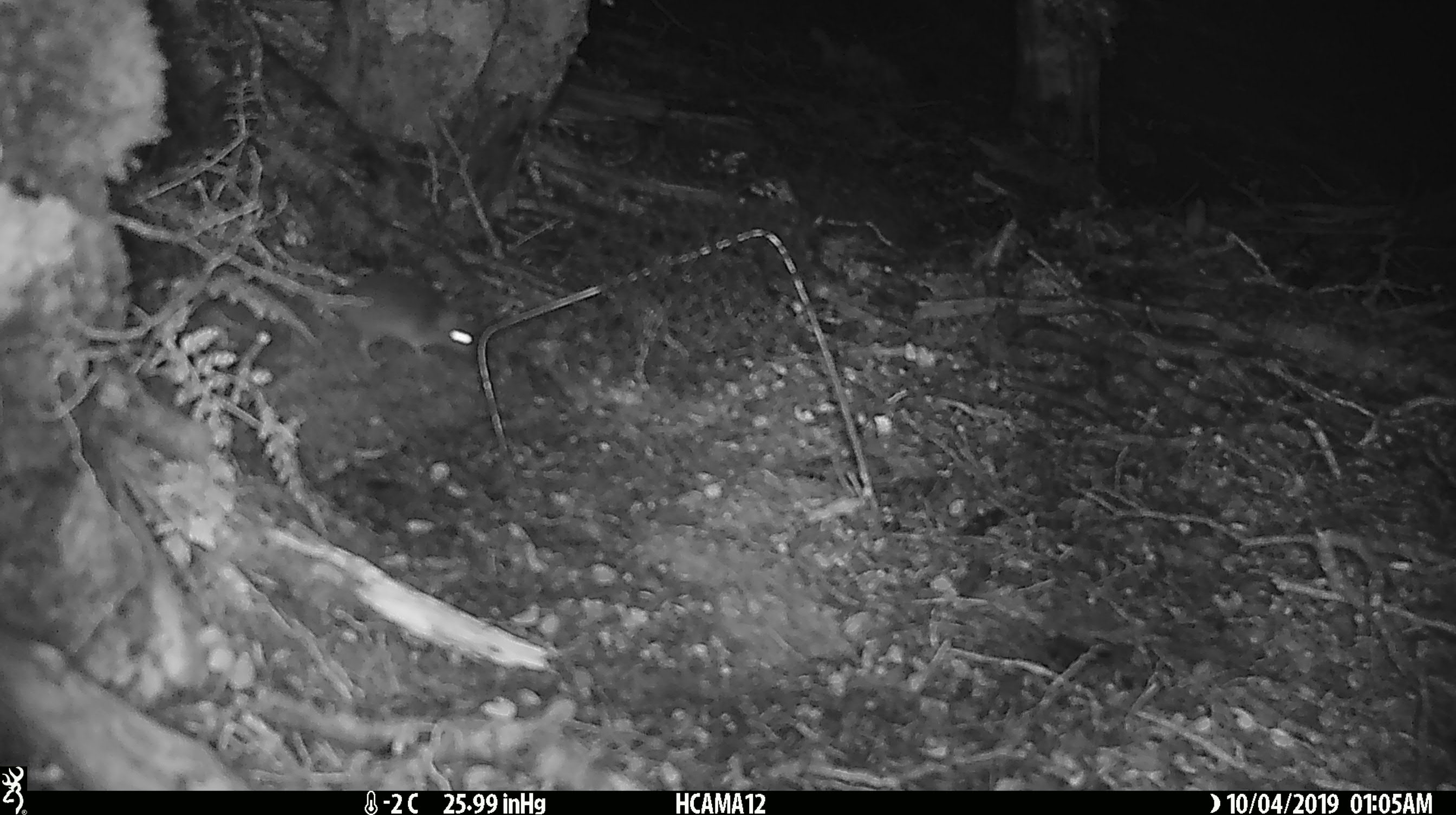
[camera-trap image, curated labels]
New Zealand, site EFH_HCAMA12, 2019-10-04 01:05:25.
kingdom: Animalia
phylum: Chordata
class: Mammalia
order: Rodentia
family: Muridae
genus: Mus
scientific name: Mus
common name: mouse